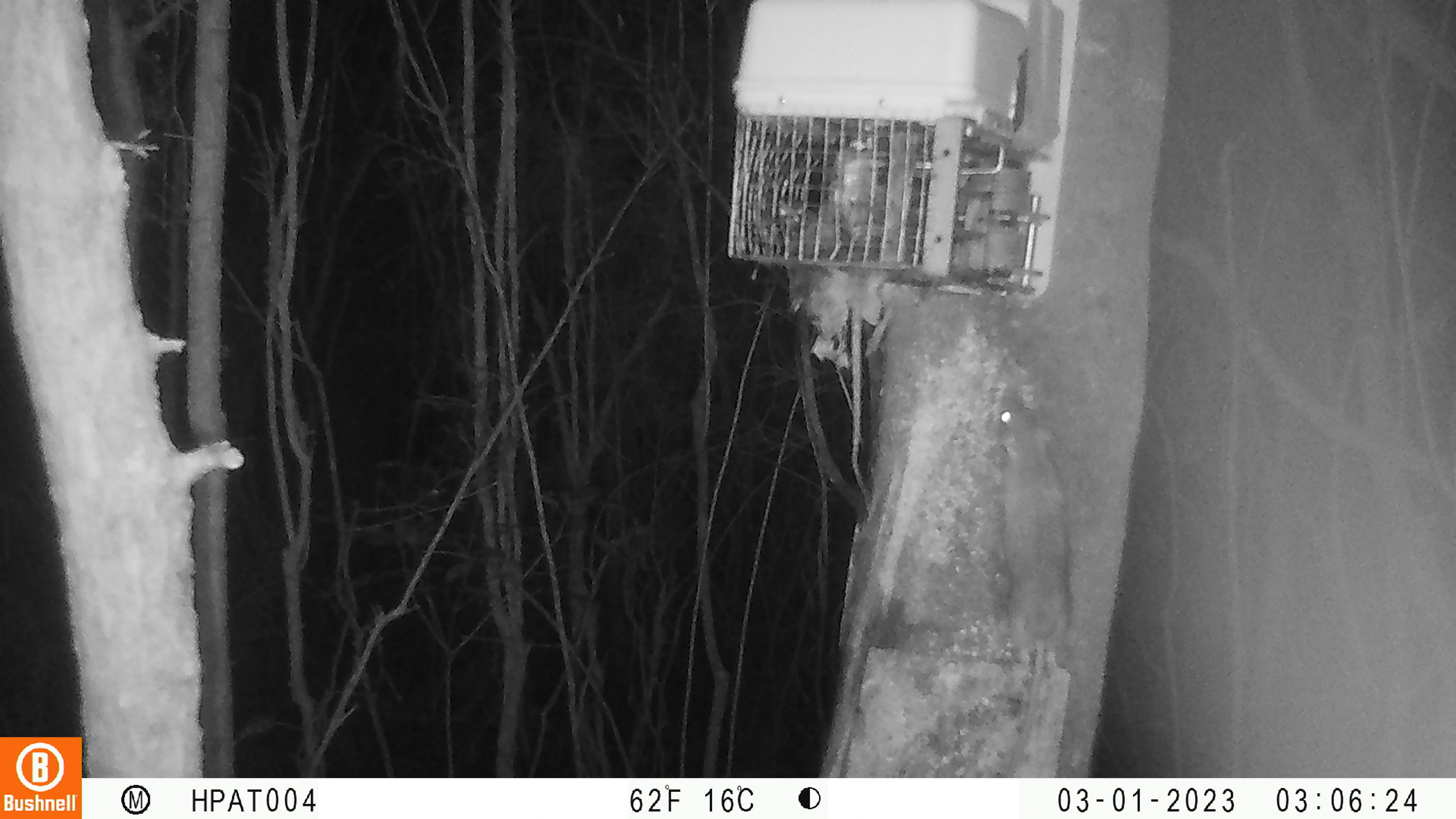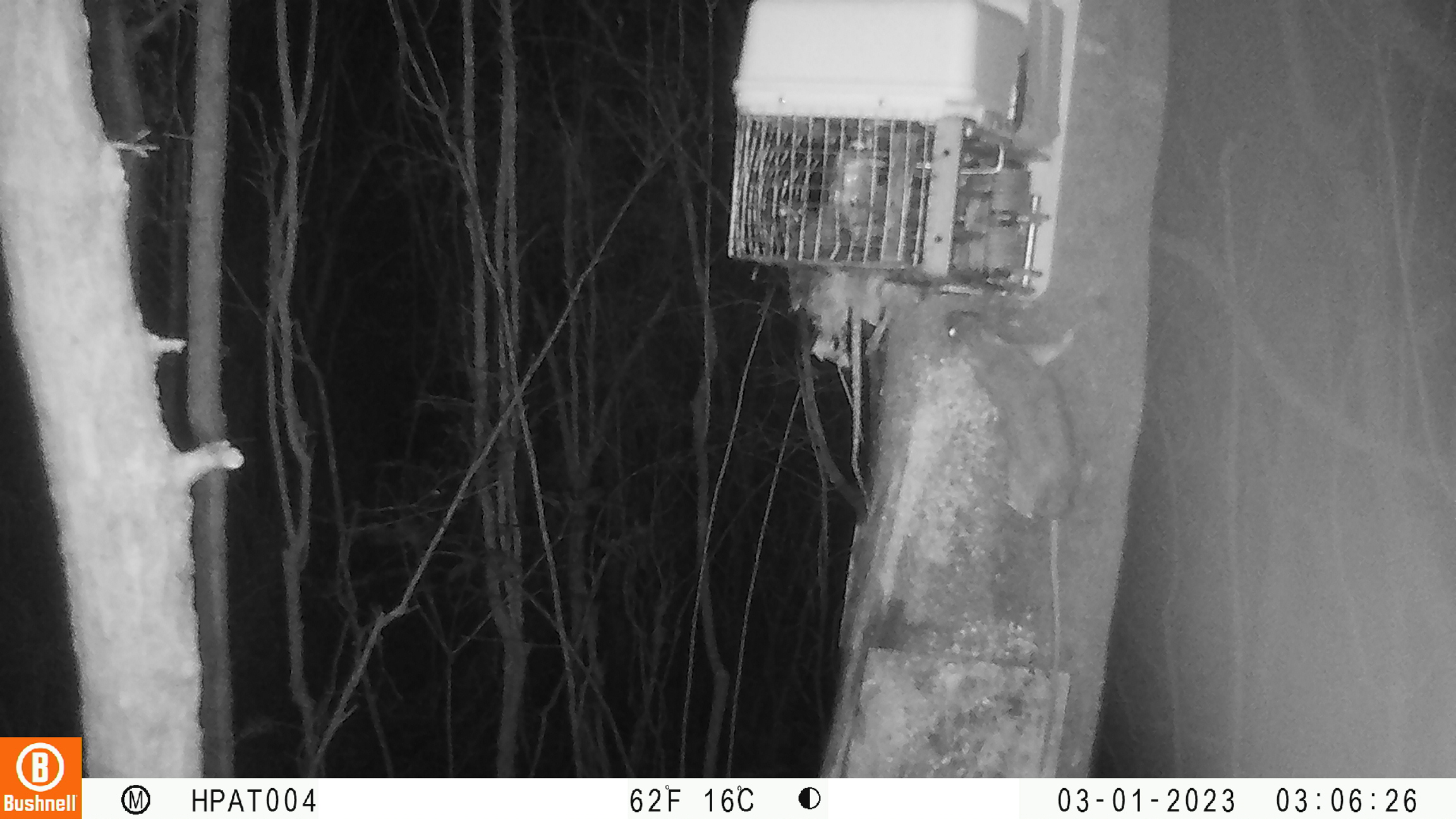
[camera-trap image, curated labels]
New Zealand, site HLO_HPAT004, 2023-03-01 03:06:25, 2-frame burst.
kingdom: Animalia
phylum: Chordata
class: Mammalia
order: Rodentia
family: Muridae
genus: Rattus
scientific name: Rattus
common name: rat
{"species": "rat (Rattus)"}